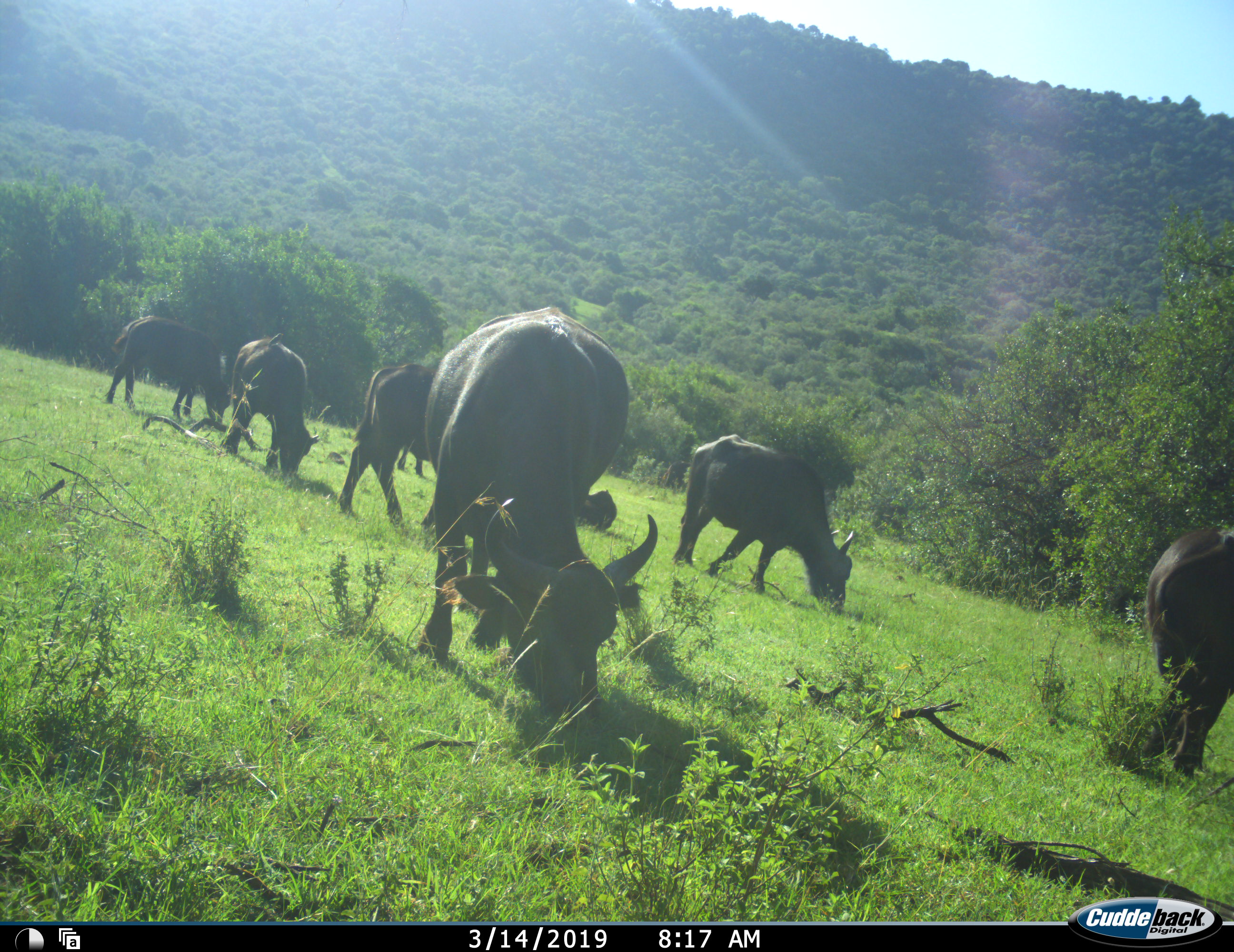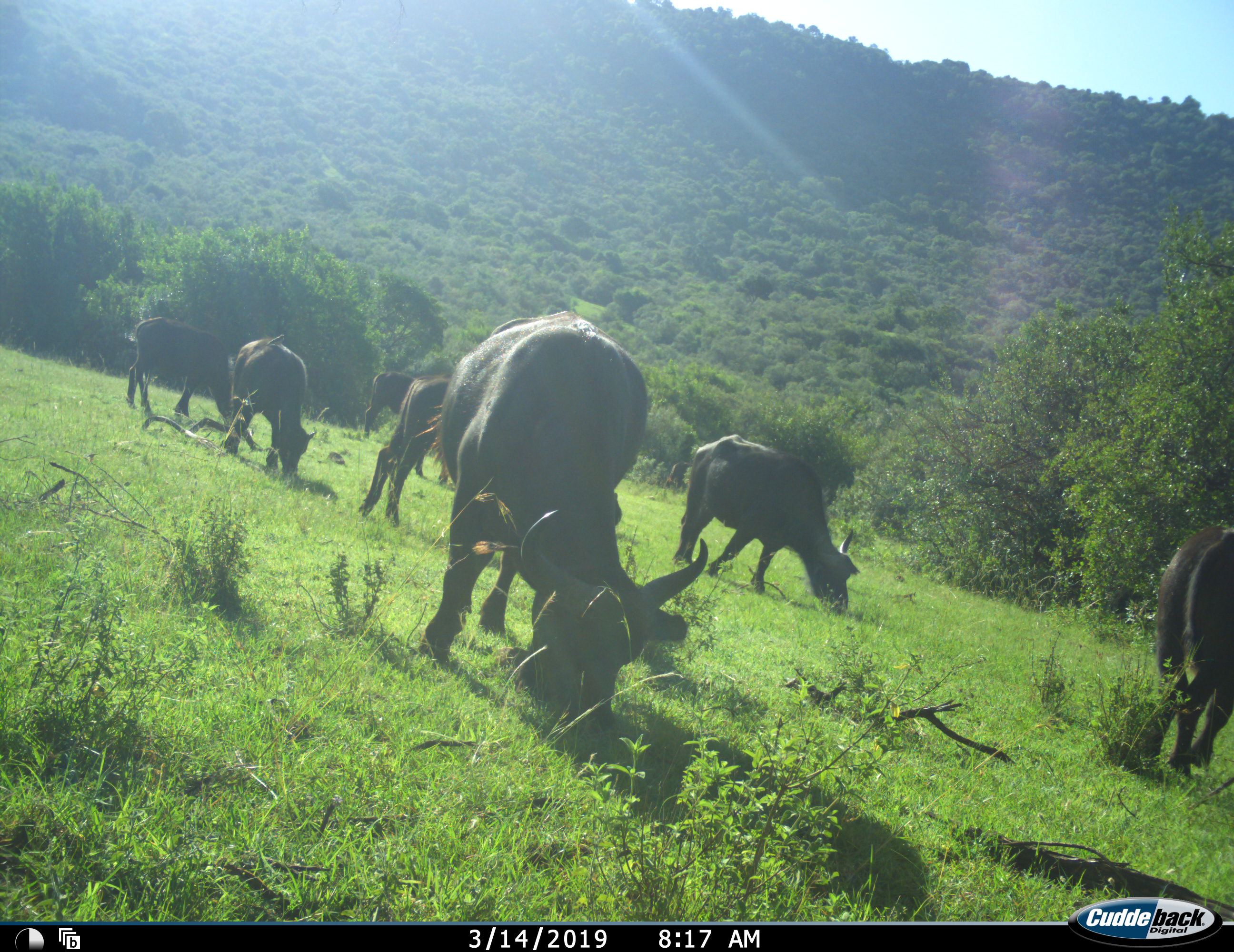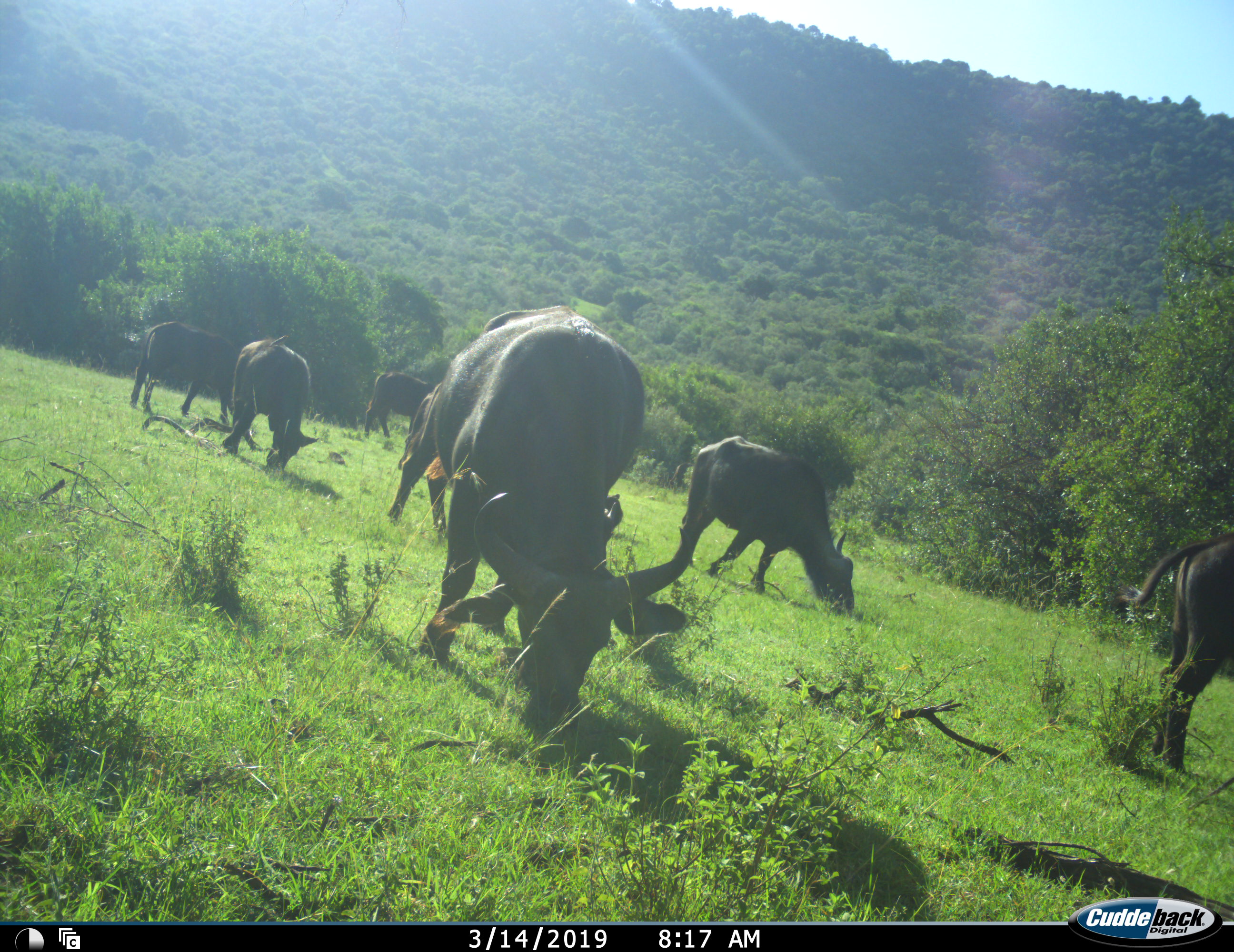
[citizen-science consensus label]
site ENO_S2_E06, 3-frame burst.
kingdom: Animalia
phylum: Chordata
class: Mammalia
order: Artiodactyla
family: Bovidae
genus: Syncerus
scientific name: Syncerus caffer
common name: african buffalo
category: buffalo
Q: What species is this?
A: Buffalo (african buffalo) (Syncerus caffer).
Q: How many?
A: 7.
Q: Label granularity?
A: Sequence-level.